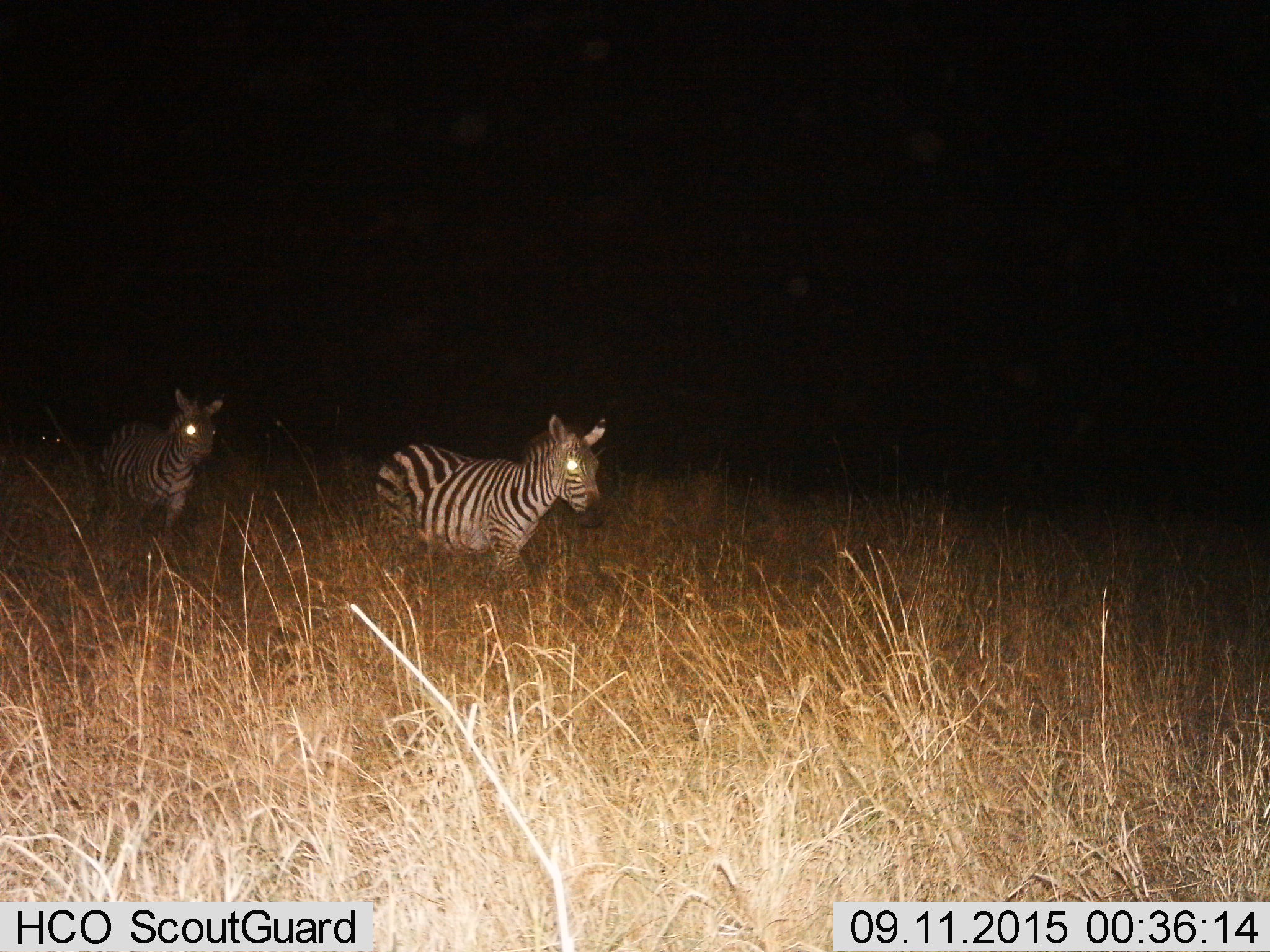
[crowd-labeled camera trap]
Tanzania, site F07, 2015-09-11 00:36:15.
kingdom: Animalia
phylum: Chordata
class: Mammalia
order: Perissodactyla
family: Equidae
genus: Equus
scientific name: Equus quagga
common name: plains zebra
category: zebra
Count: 3.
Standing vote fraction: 20%.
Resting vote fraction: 0%.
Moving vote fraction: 85%.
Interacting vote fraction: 0%.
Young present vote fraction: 10%.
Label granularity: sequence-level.